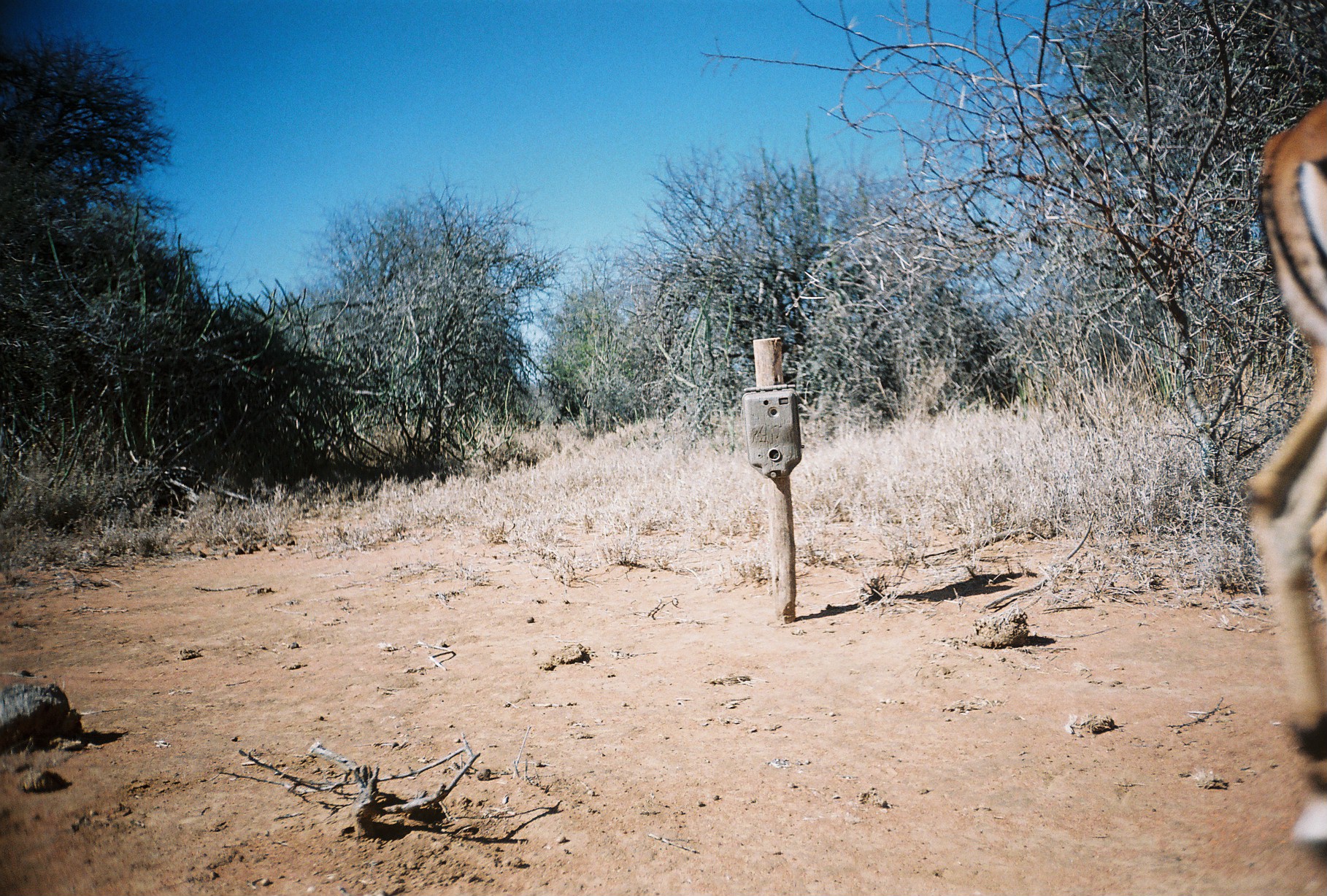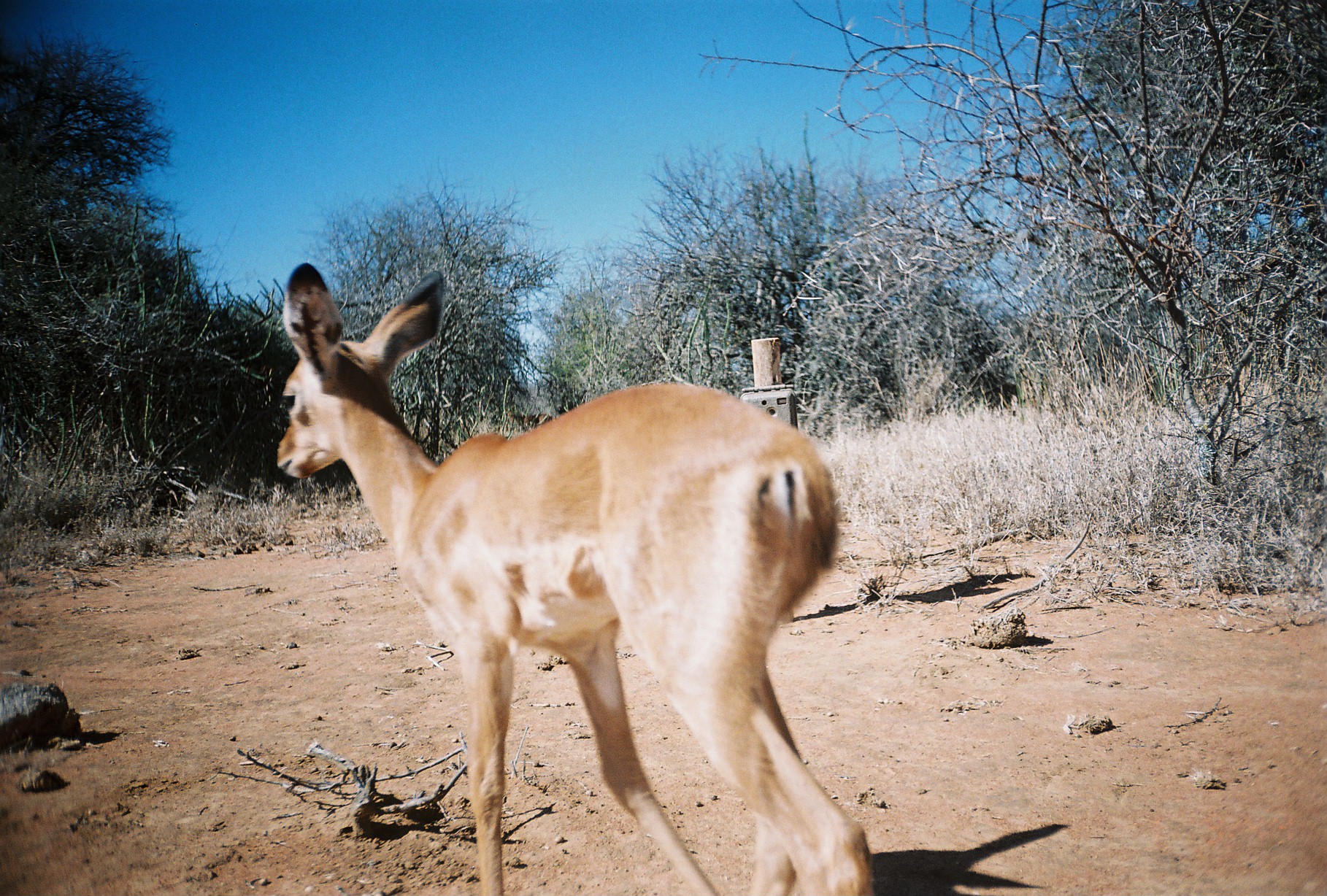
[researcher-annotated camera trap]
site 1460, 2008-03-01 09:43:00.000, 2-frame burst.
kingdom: Animalia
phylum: Chordata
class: Mammalia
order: Artiodactyla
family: Bovidae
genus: Aepyceros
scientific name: Aepyceros melampus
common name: impala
Aepyceros melampus (impala), count 1.